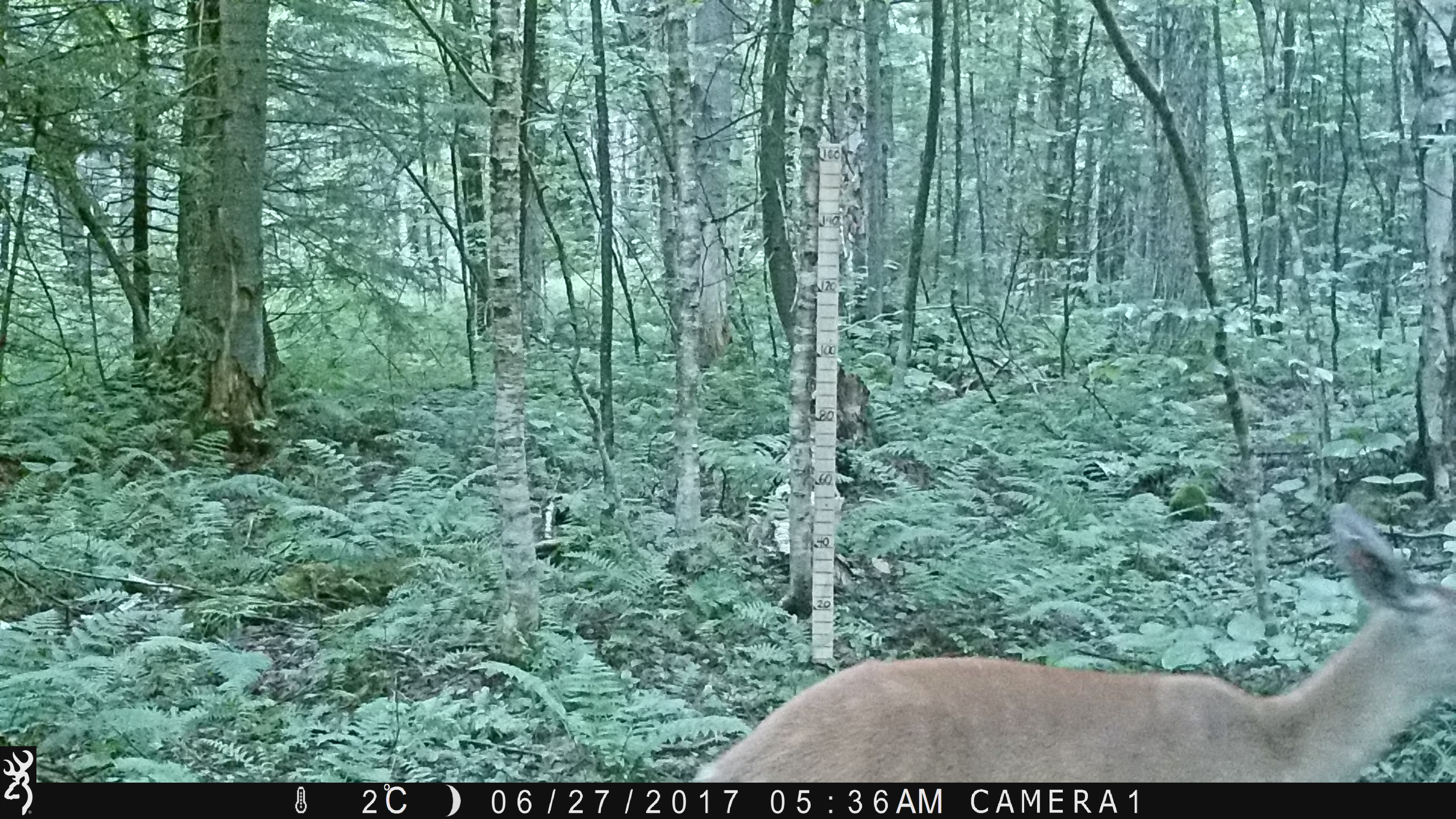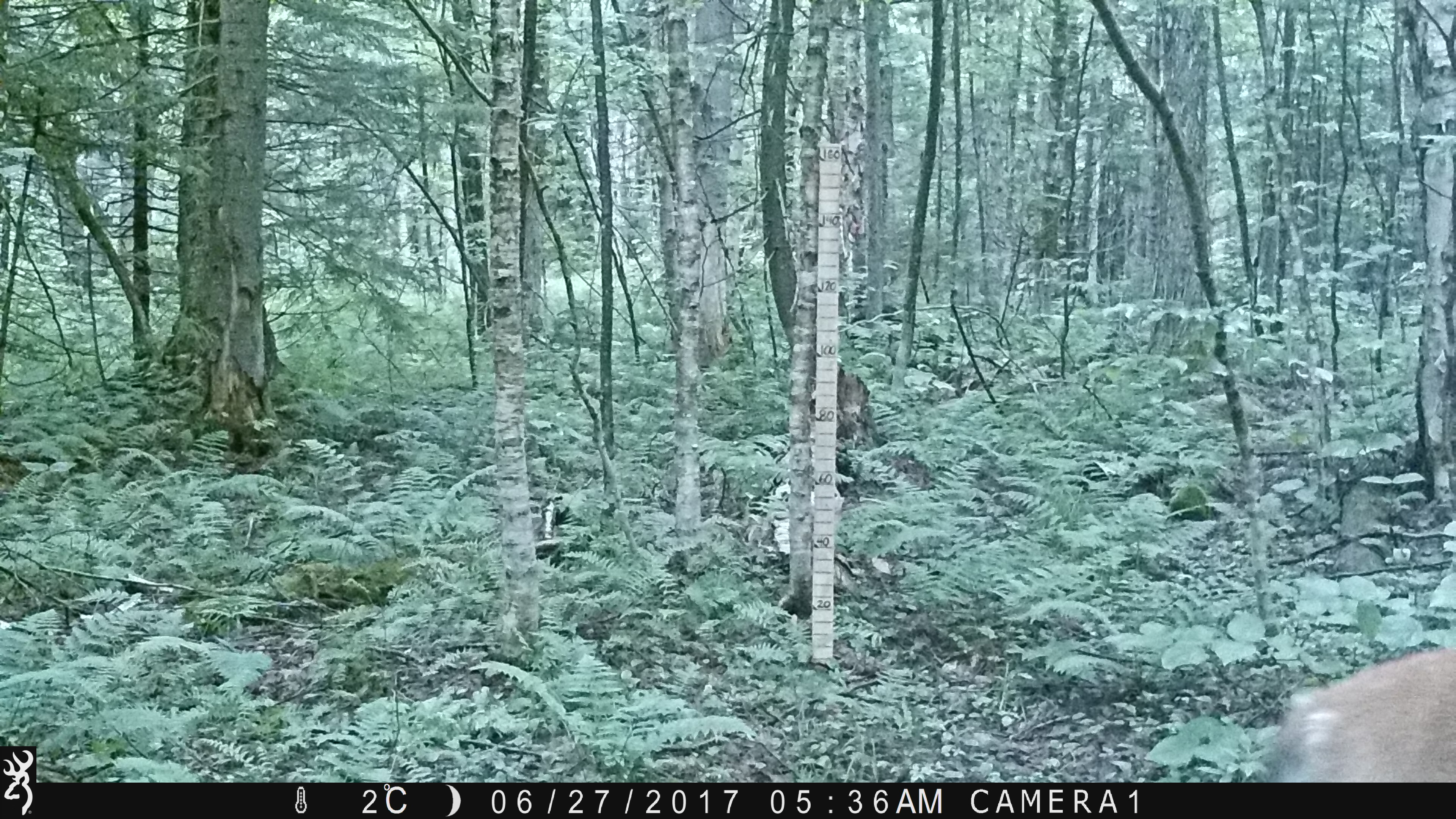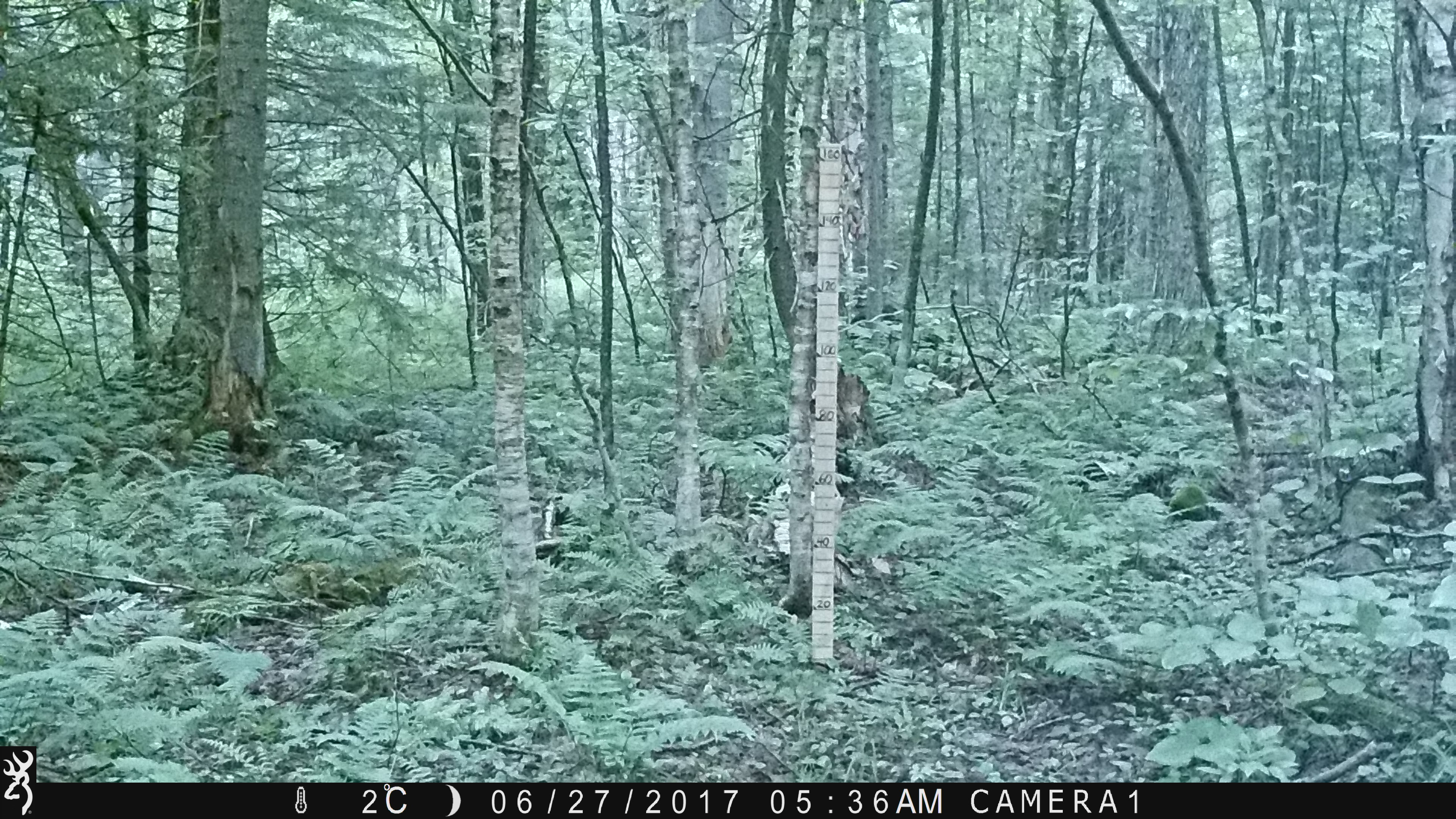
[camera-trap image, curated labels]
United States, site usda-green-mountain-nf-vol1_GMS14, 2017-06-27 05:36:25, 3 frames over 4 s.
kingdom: Animalia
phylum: Chordata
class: Mammalia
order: Artiodactyla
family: Cervidae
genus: Odocoileus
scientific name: Odocoileus virginianus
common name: white-tailed deer